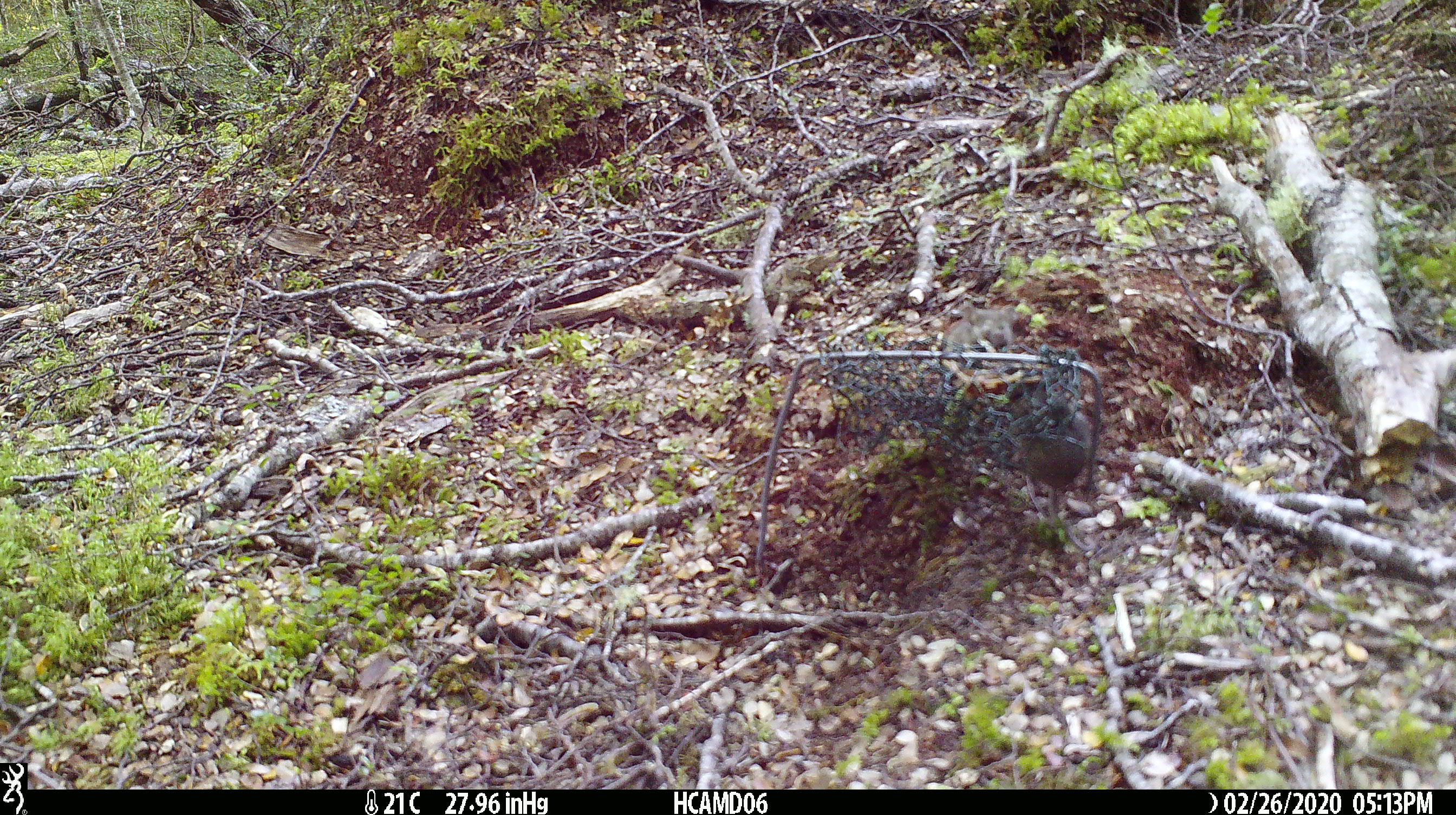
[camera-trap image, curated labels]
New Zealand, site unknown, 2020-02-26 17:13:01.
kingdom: Animalia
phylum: Chordata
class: Mammalia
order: Rodentia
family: Muridae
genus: Mus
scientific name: Mus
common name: mouse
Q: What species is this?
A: Mouse (Mus).